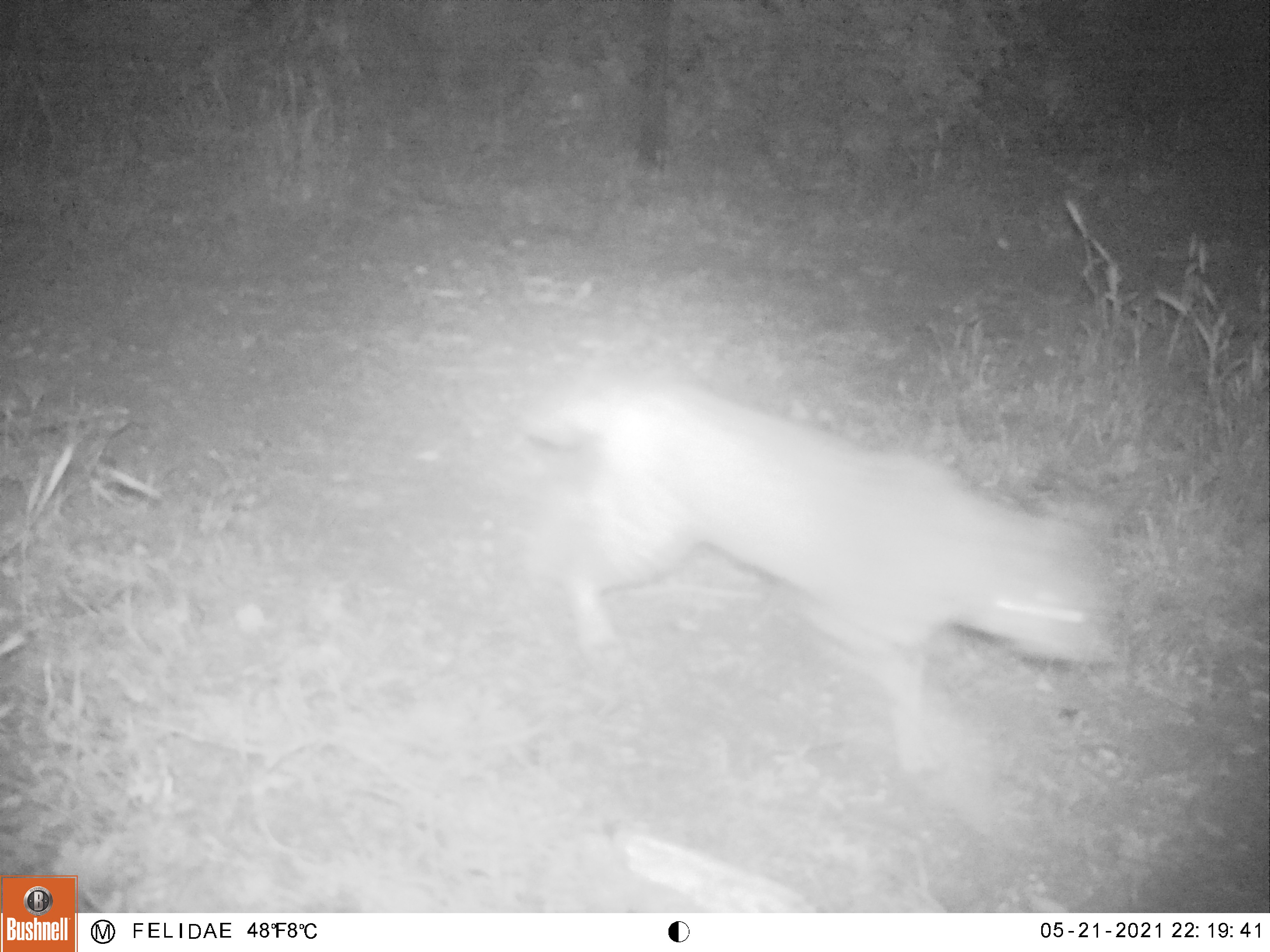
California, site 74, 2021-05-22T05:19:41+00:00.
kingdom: Animalia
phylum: Chordata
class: Mammalia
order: Carnivora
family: Felidae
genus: Lynx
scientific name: Lynx rufus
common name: bobcat